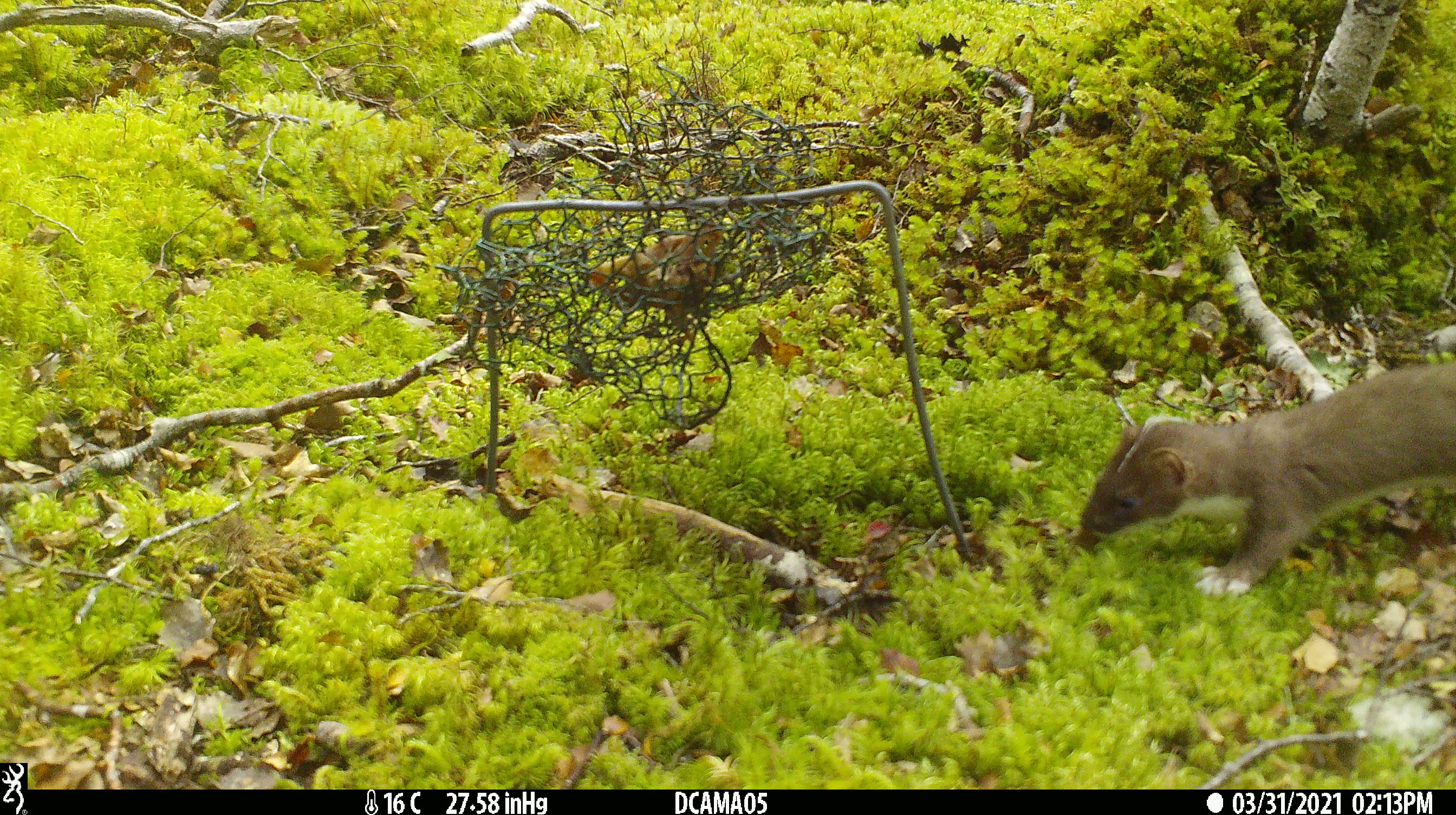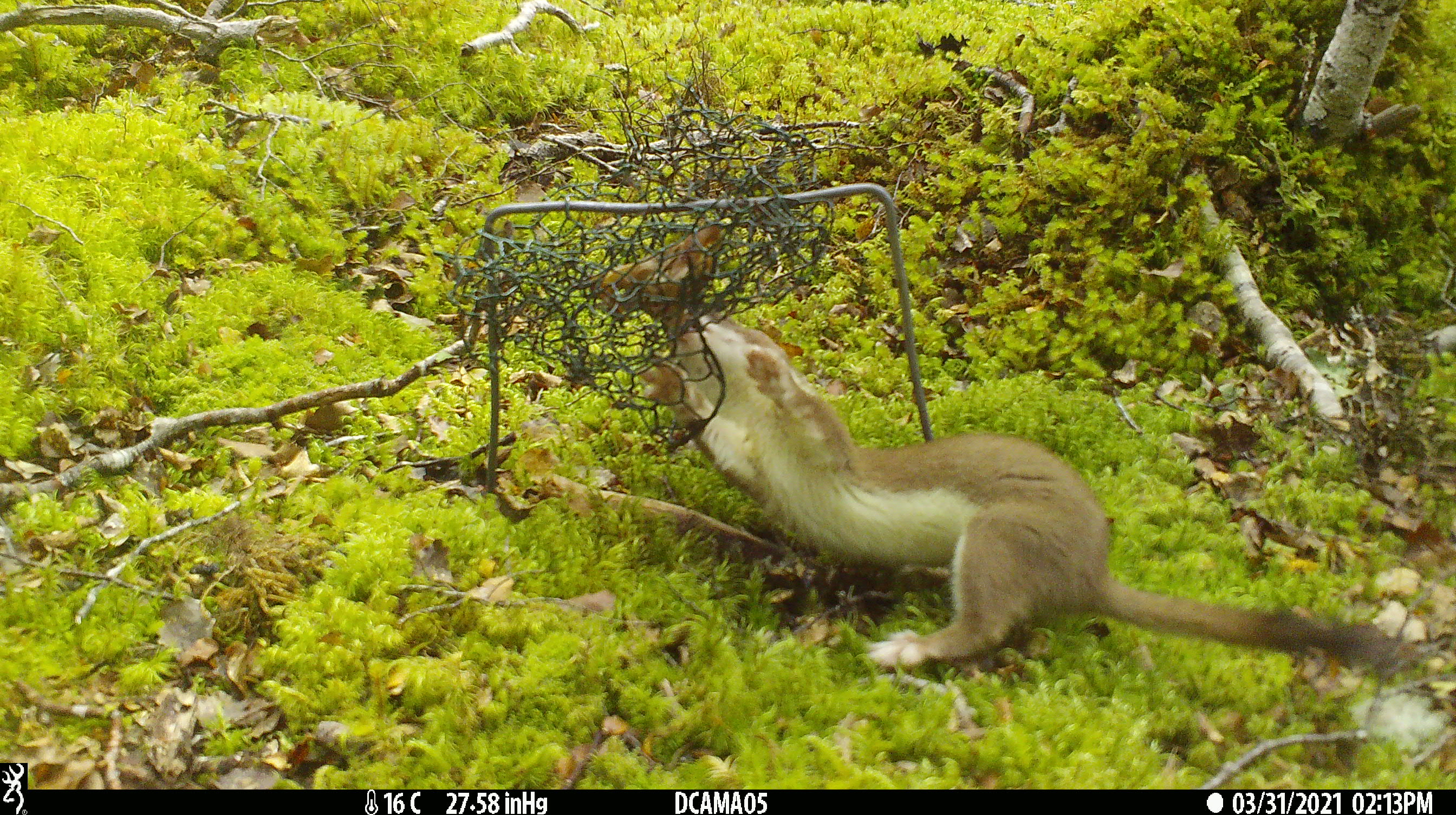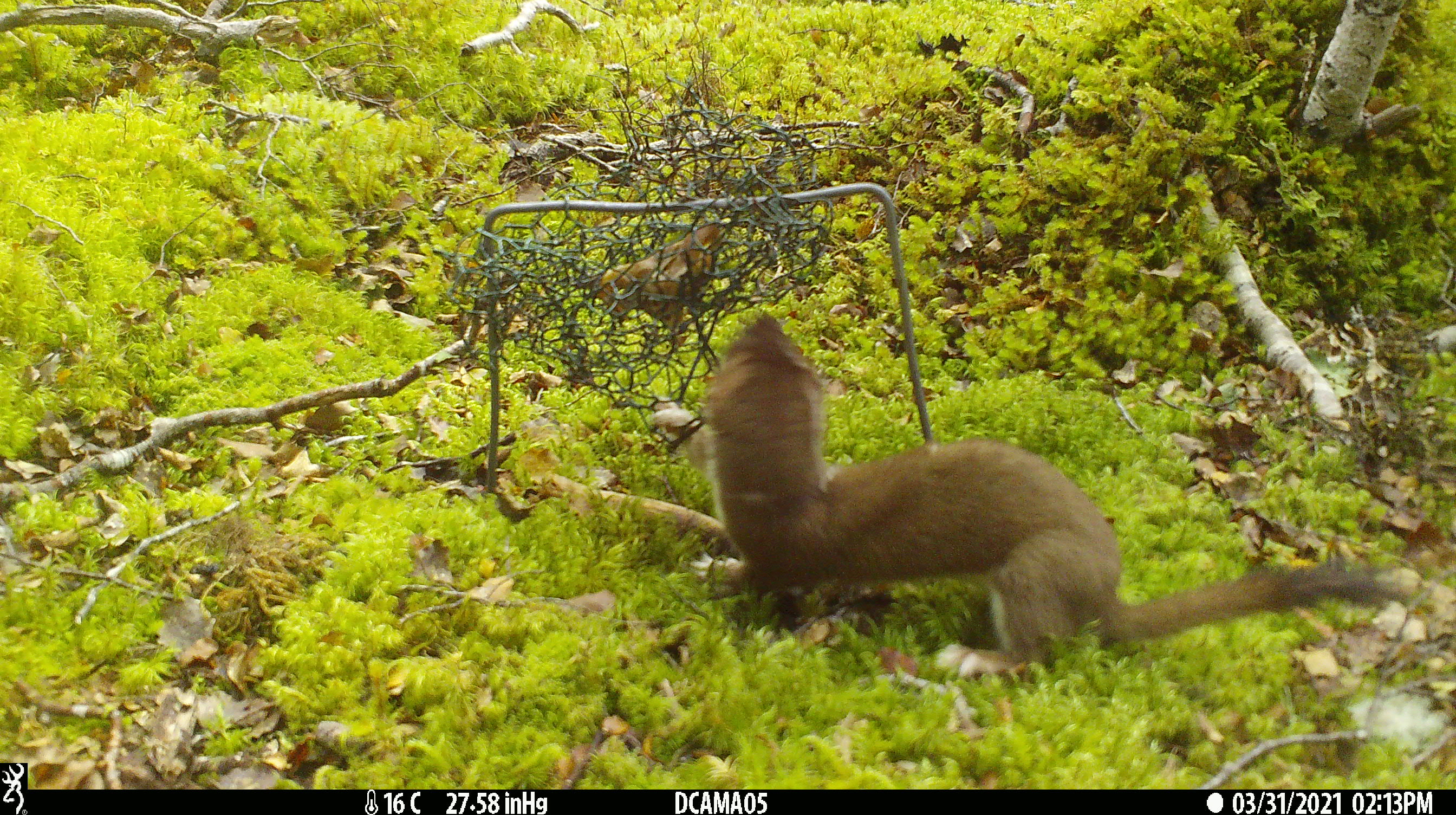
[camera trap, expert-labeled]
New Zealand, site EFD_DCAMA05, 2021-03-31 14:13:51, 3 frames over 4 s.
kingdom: Animalia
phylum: Chordata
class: Mammalia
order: Carnivora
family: Mustelidae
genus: Mustela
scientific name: Mustela erminea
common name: stoat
Stoat (Mustela erminea).